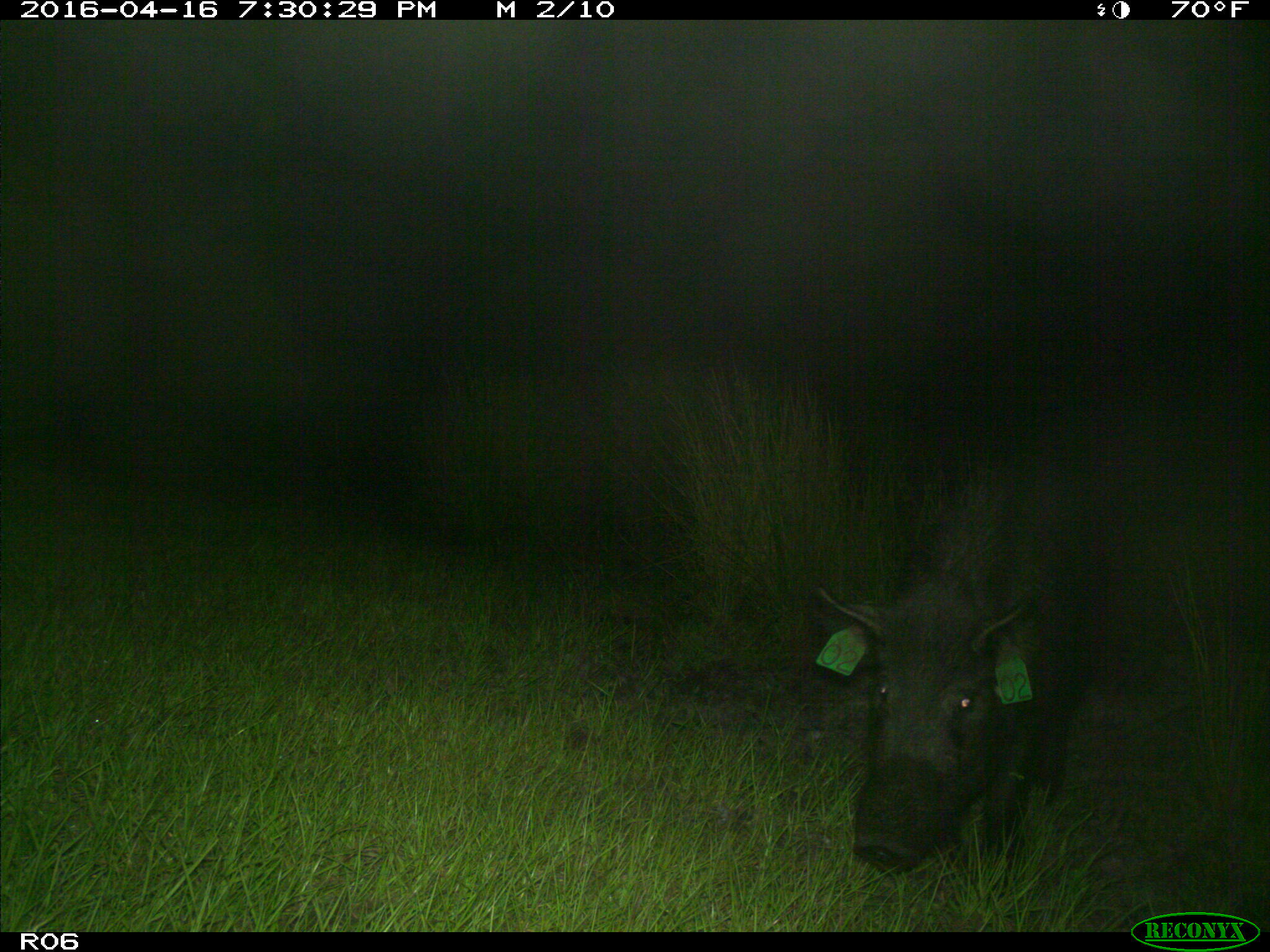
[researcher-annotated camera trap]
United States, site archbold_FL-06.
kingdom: Animalia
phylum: Chordata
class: Mammalia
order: Artiodactyla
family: Suidae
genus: Sus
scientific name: Sus scrofa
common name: wild boar